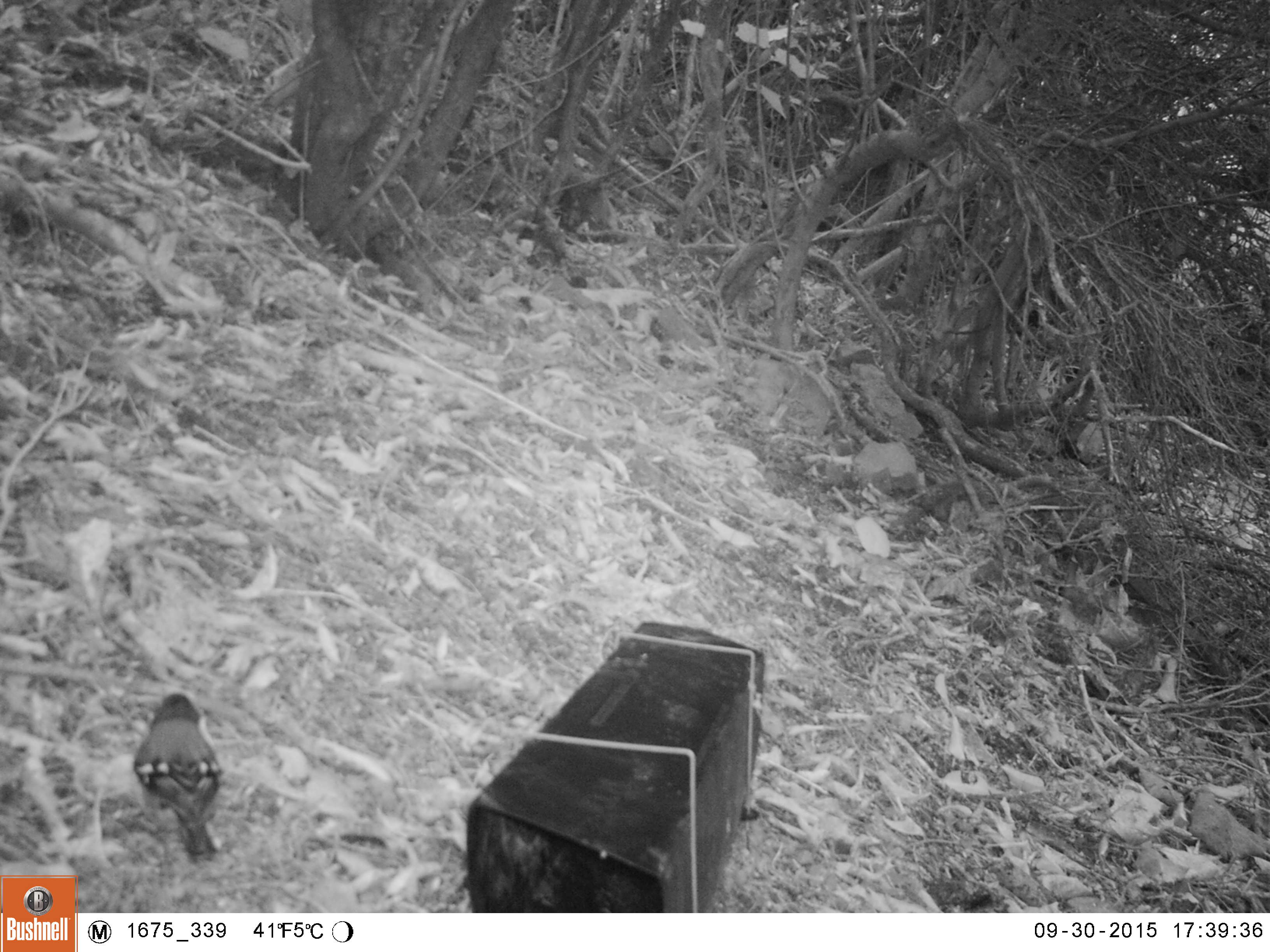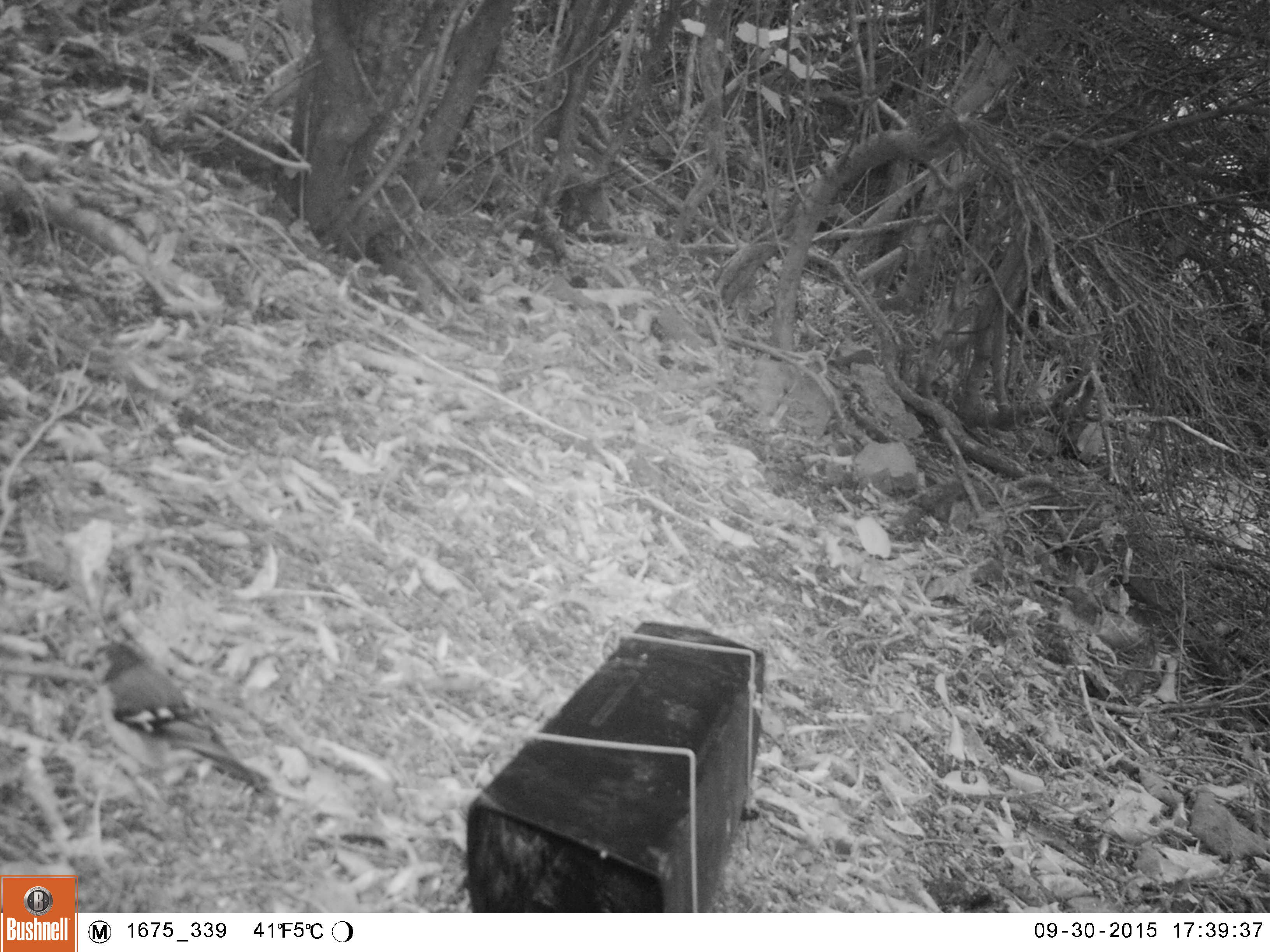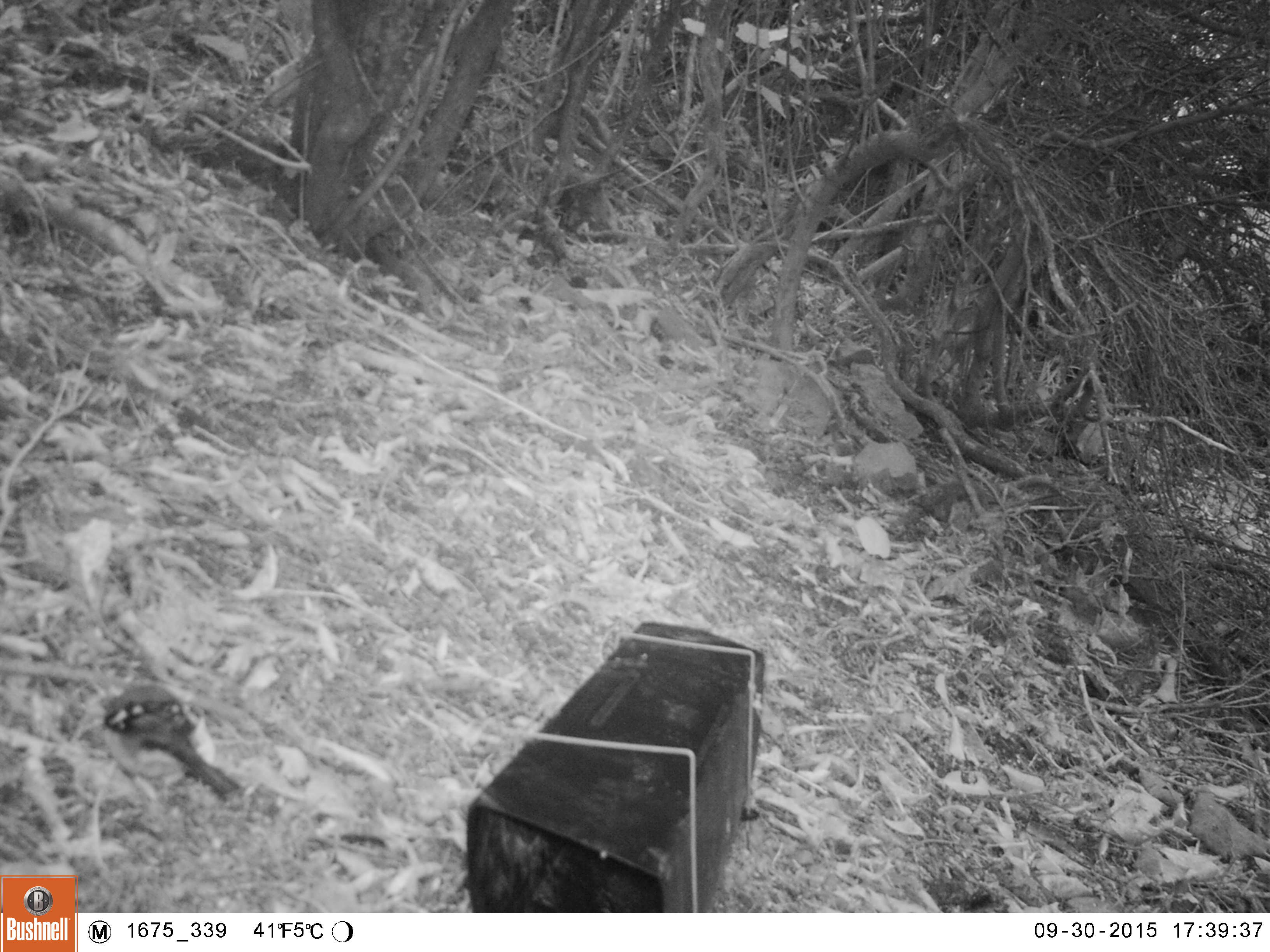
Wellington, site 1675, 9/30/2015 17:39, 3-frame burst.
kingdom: Animalia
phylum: Chordata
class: Aves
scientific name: Aves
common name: bird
Bird (Aves).